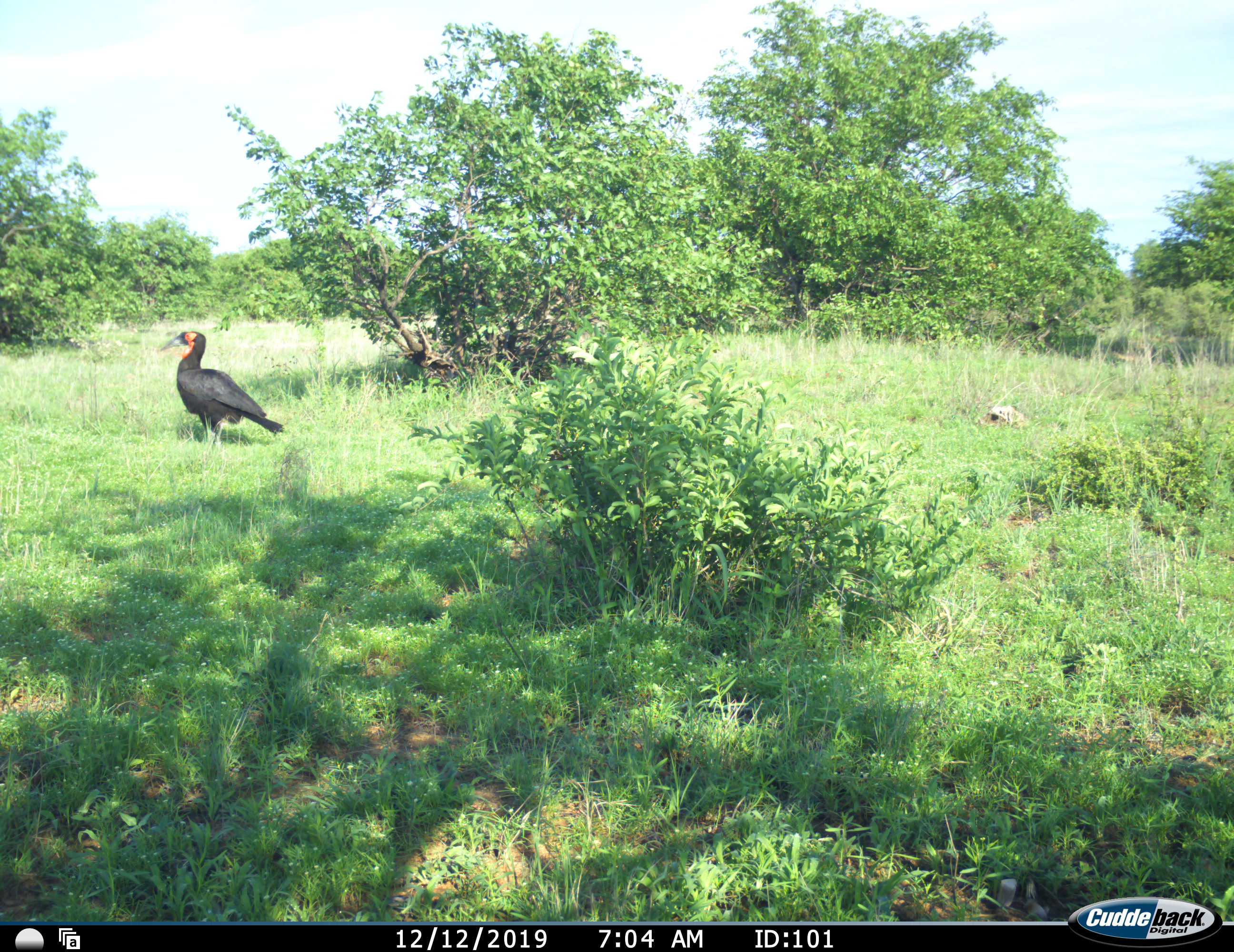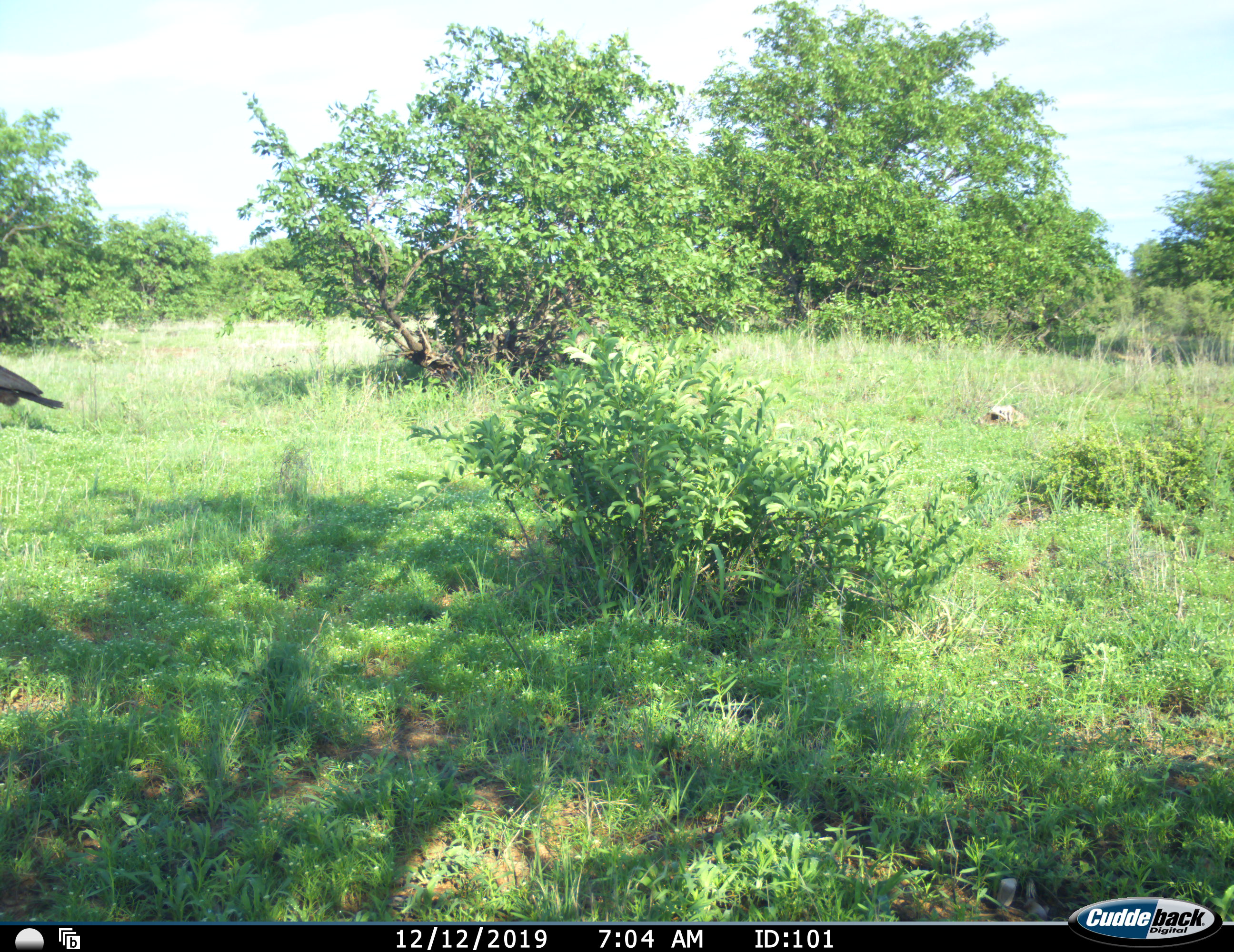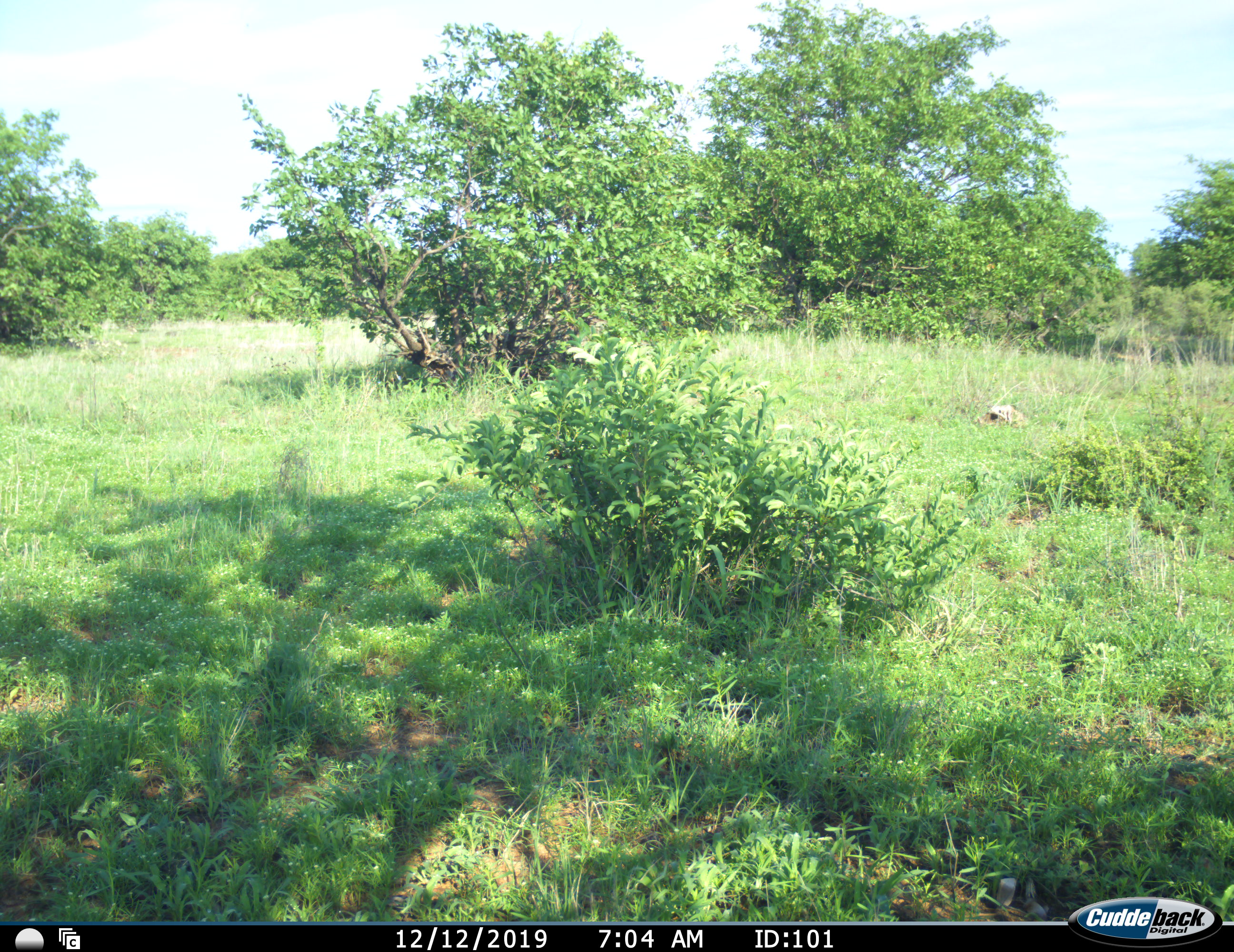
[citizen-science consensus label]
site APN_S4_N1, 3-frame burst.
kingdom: Animalia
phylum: Chordata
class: Aves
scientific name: Aves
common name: bird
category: birdother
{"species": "birdother (bird) (Aves)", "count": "1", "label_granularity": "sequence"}